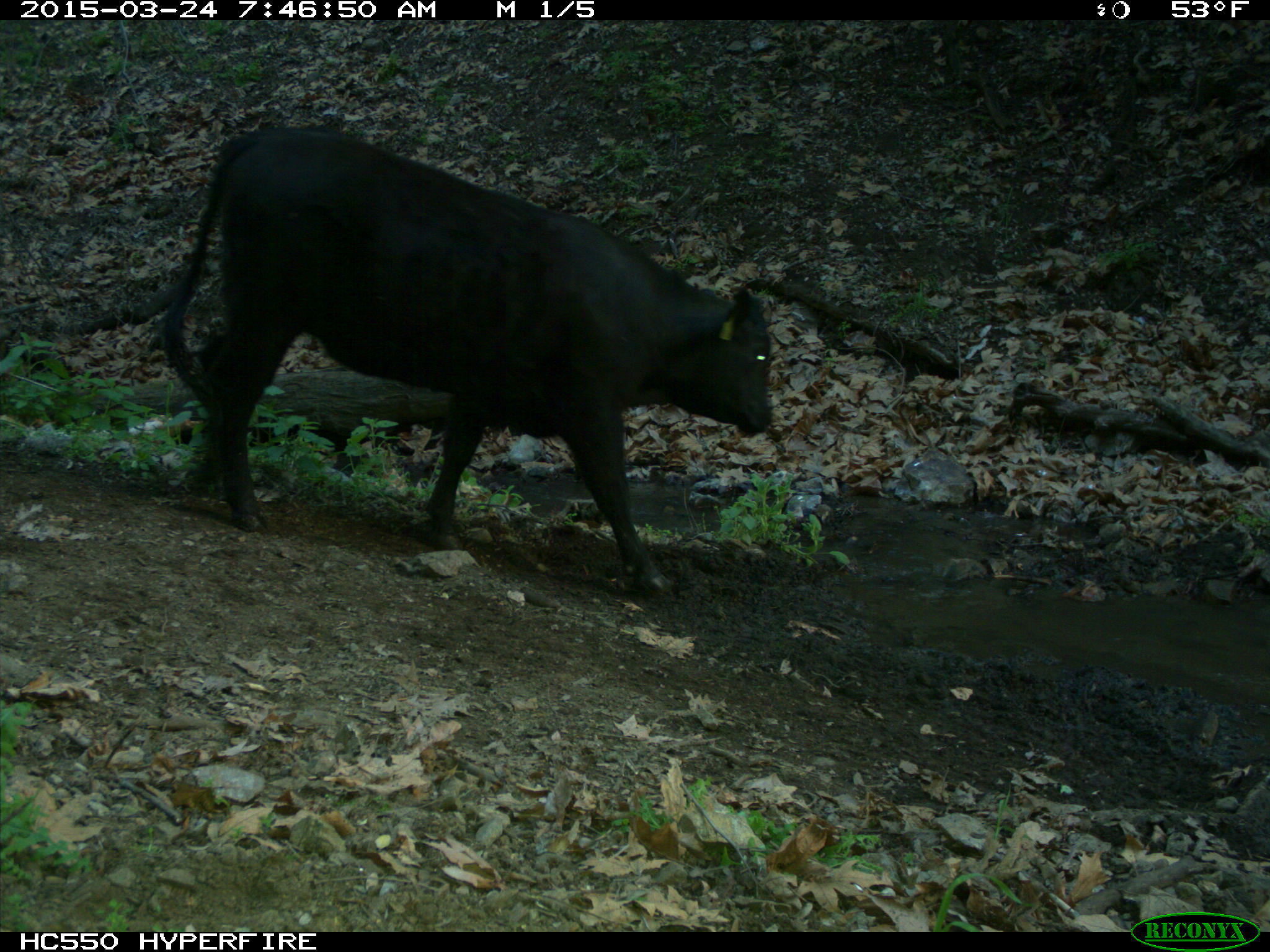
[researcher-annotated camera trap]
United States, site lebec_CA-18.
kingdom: Animalia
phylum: Chordata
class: Mammalia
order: Artiodactyla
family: Bovidae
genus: Bos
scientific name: Bos taurus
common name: domestic cow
Bos taurus (domestic cow).